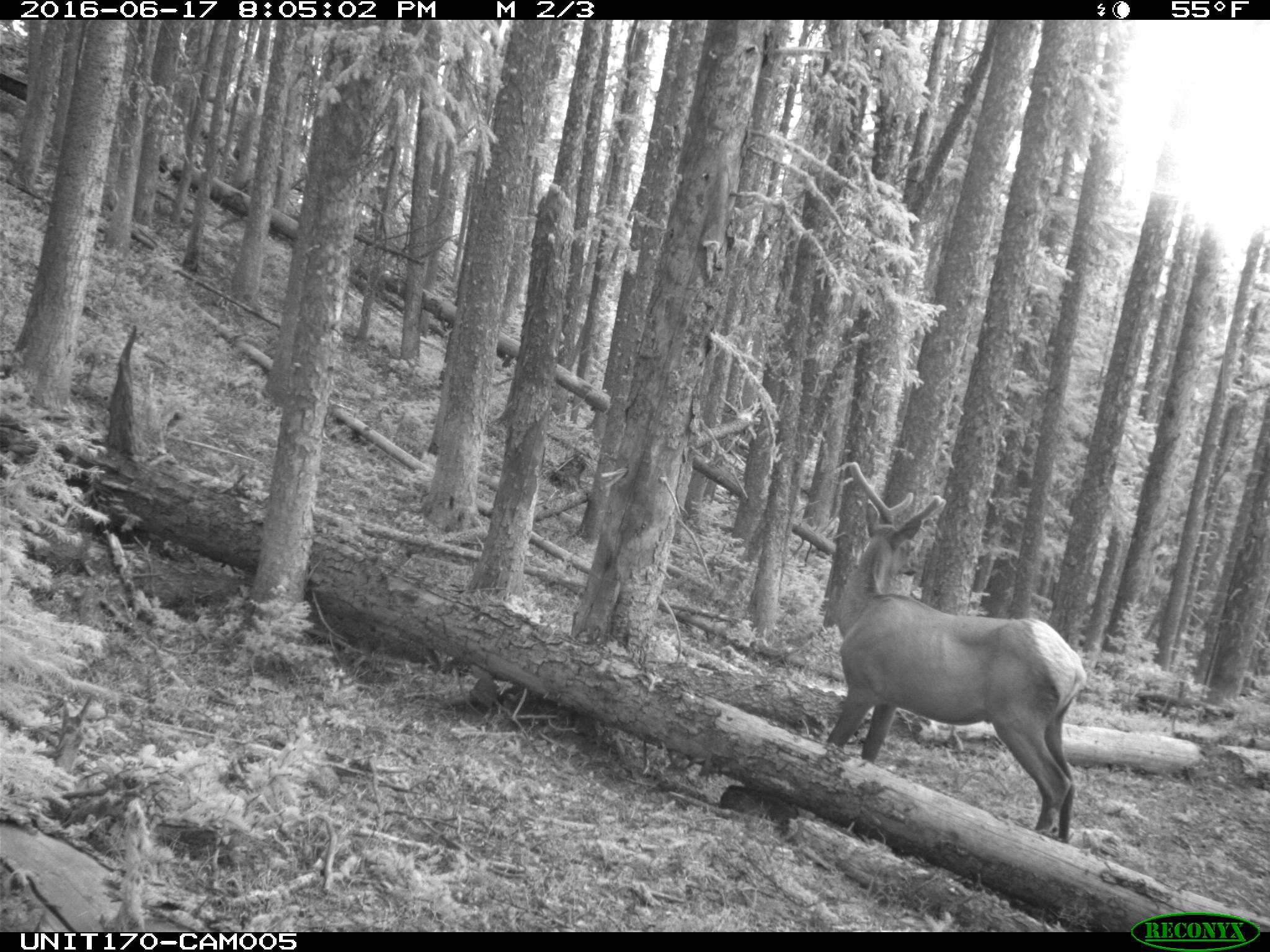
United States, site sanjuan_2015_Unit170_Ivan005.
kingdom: Animalia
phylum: Chordata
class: Mammalia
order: Artiodactyla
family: Cervidae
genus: Cervus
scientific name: Cervus elaphus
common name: red deer